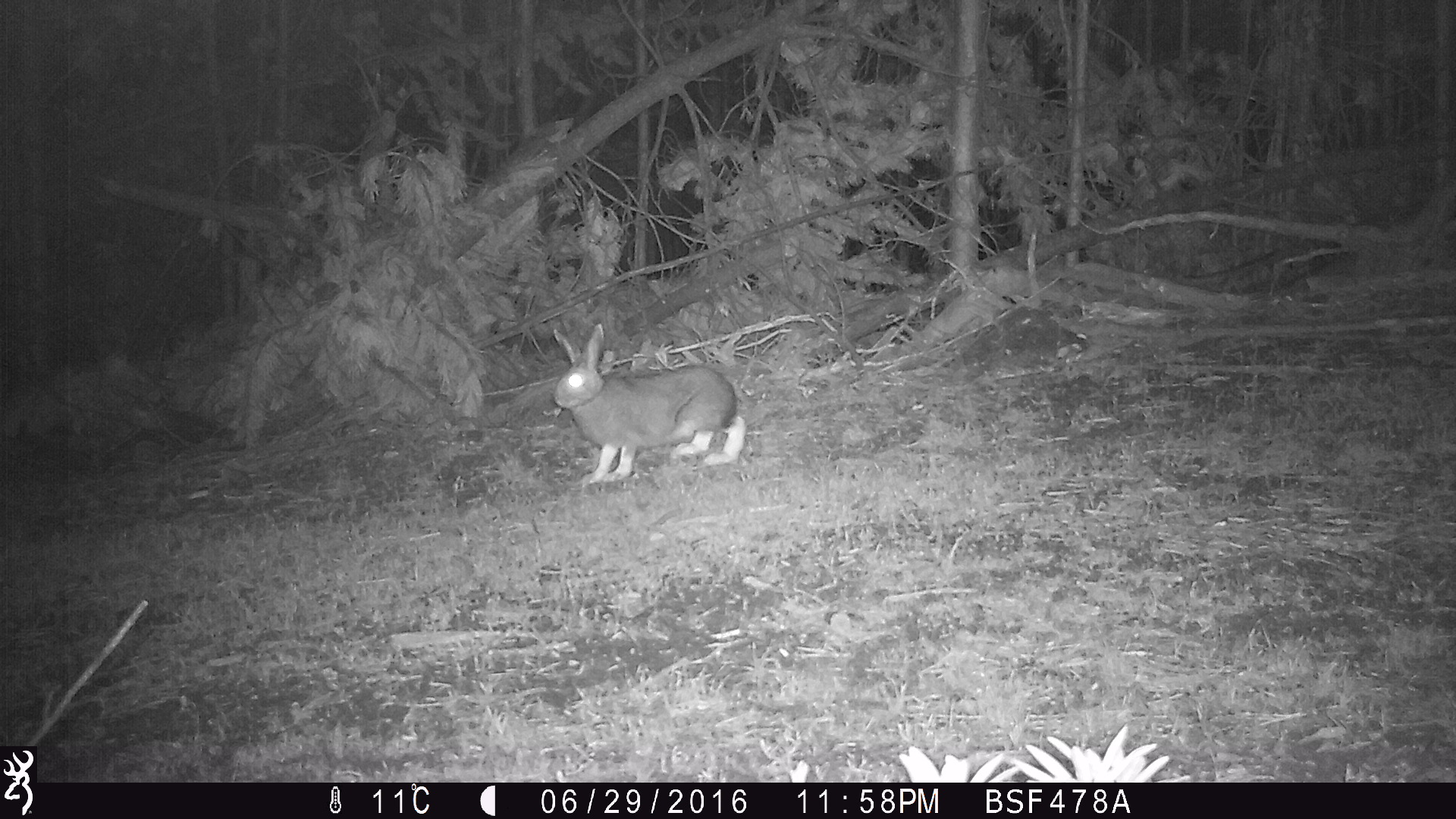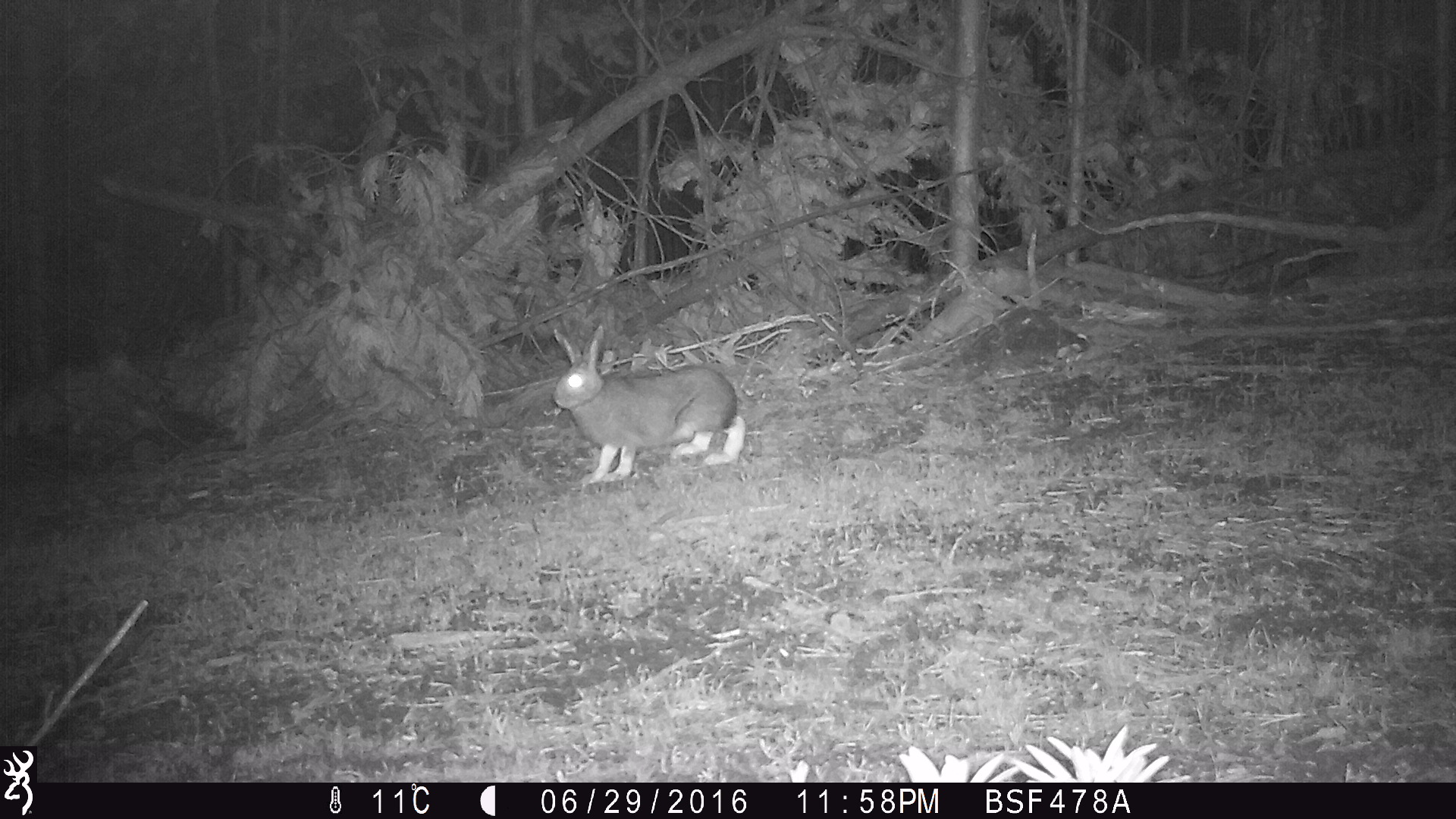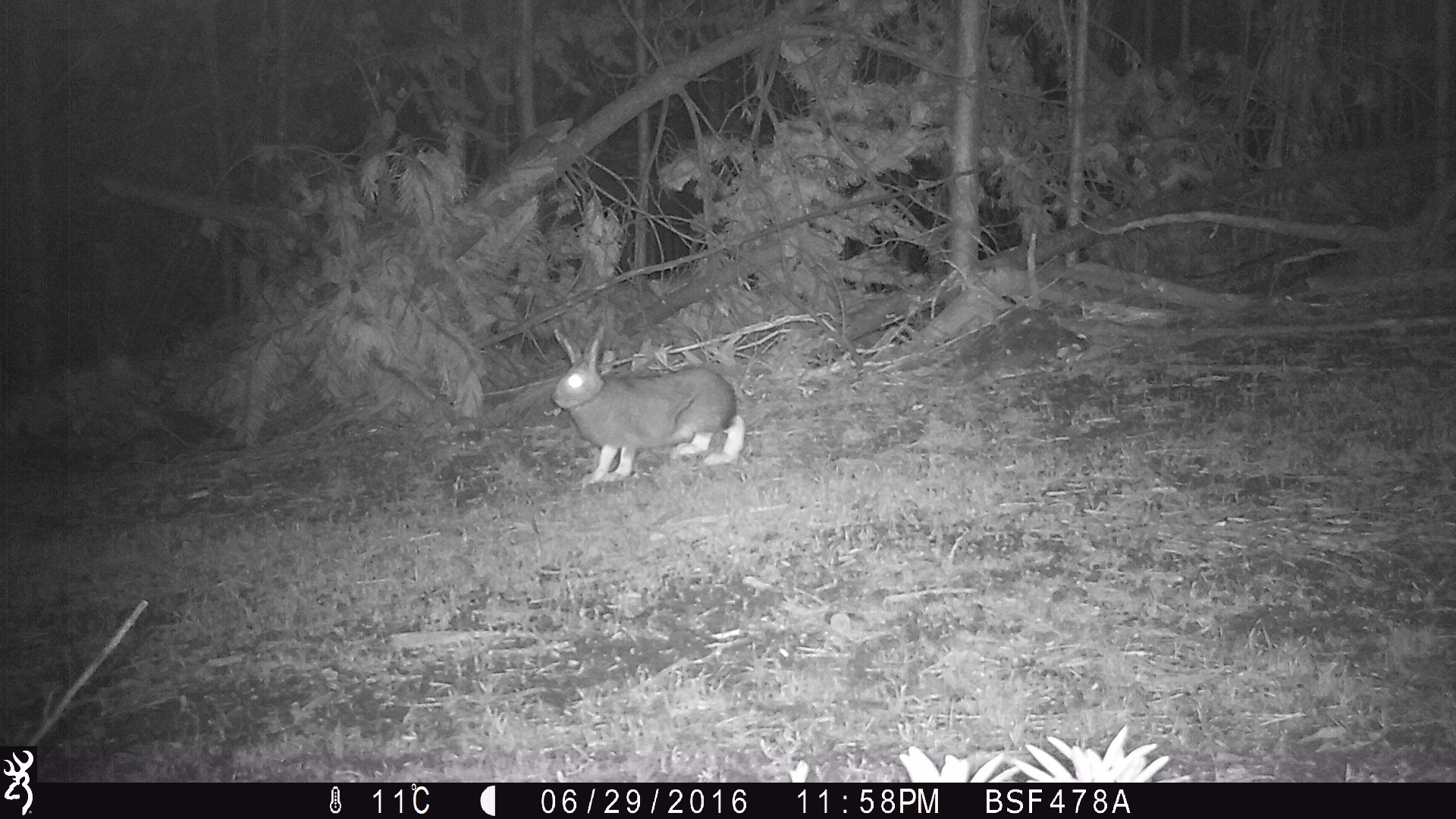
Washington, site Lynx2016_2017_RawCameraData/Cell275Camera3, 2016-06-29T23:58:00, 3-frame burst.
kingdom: Animalia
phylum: Chordata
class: Mammalia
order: Lagomorpha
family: Leporidae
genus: Lepus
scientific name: Lepus americanus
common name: snowshoe hare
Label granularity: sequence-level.